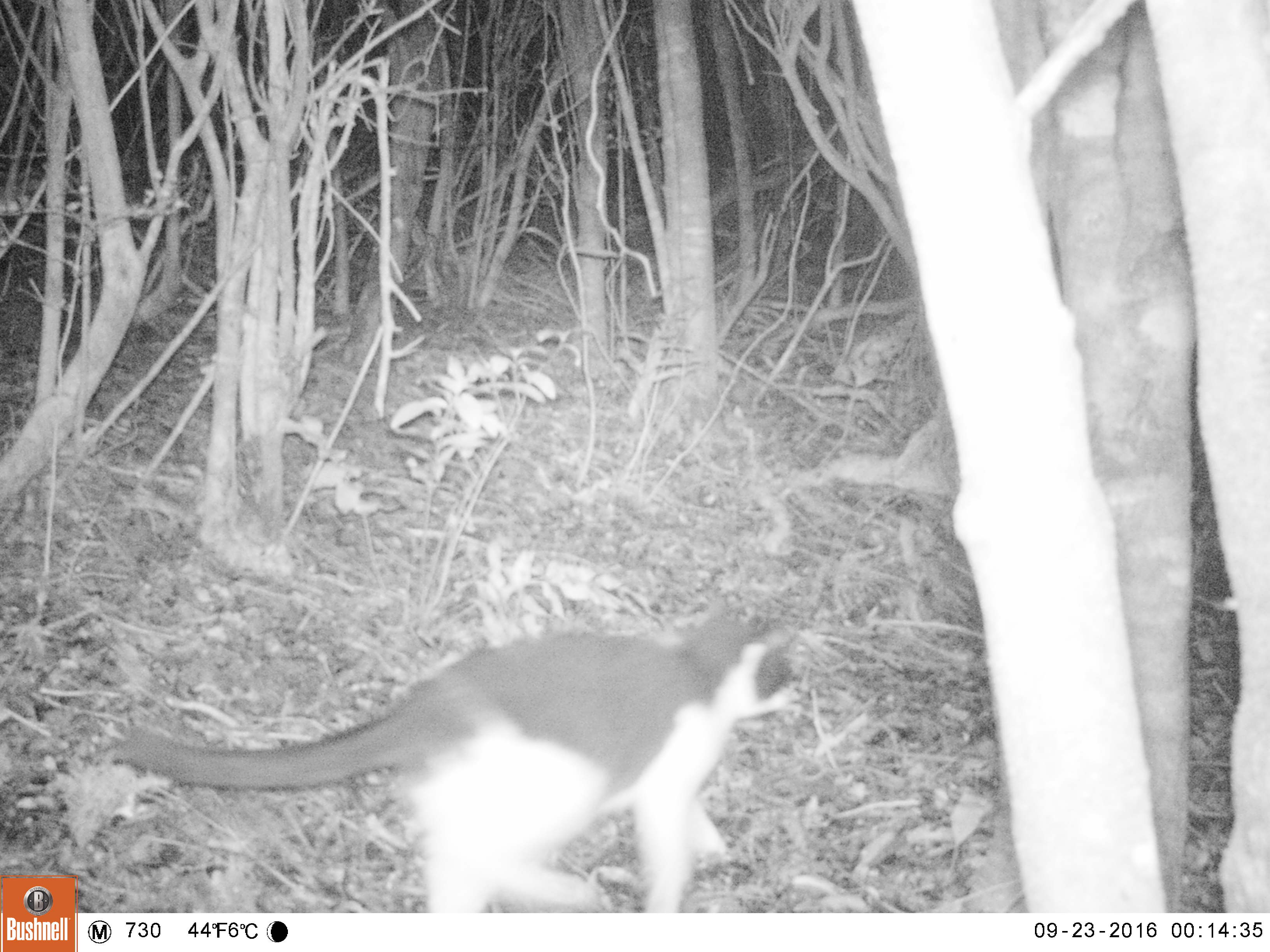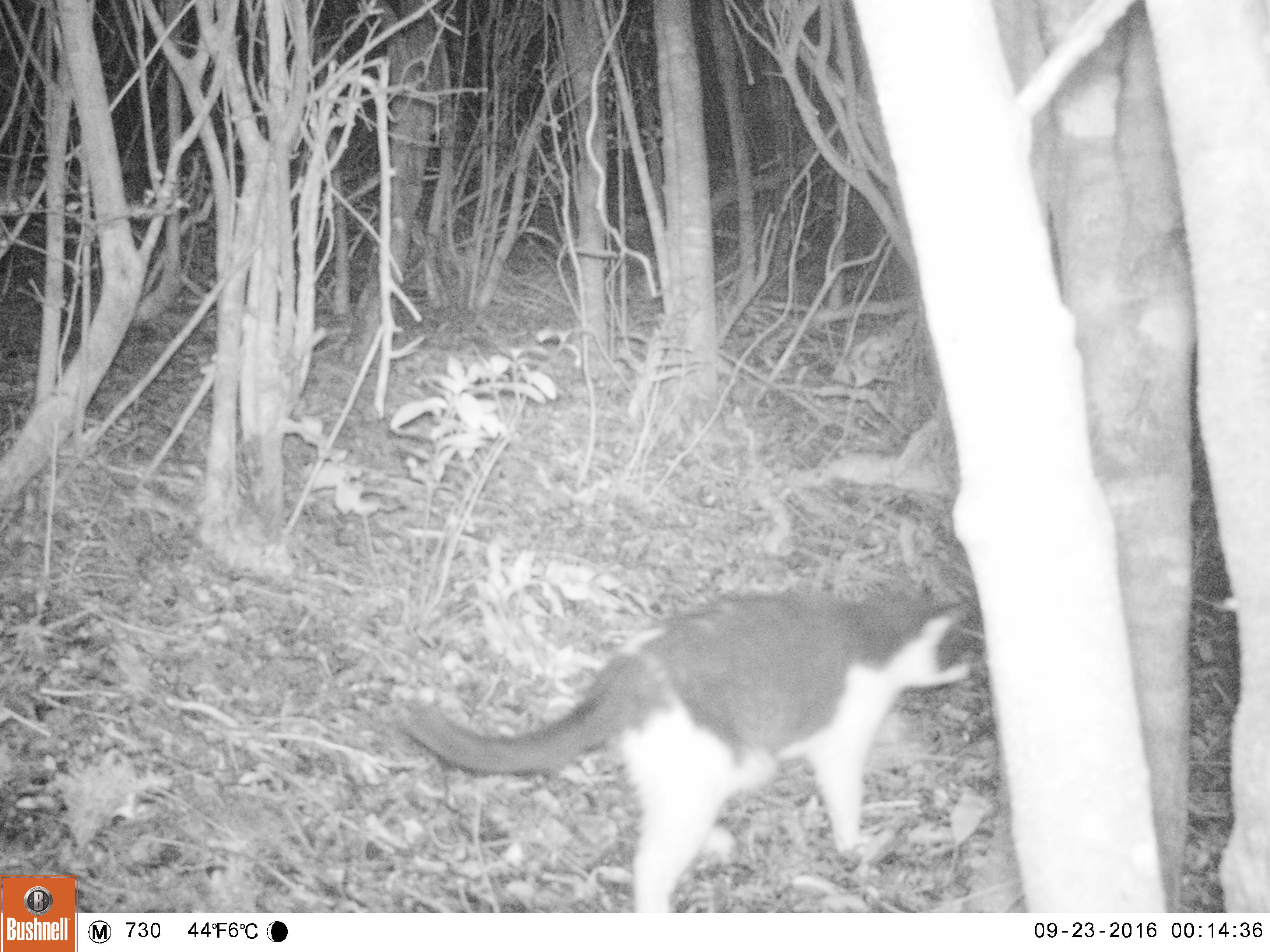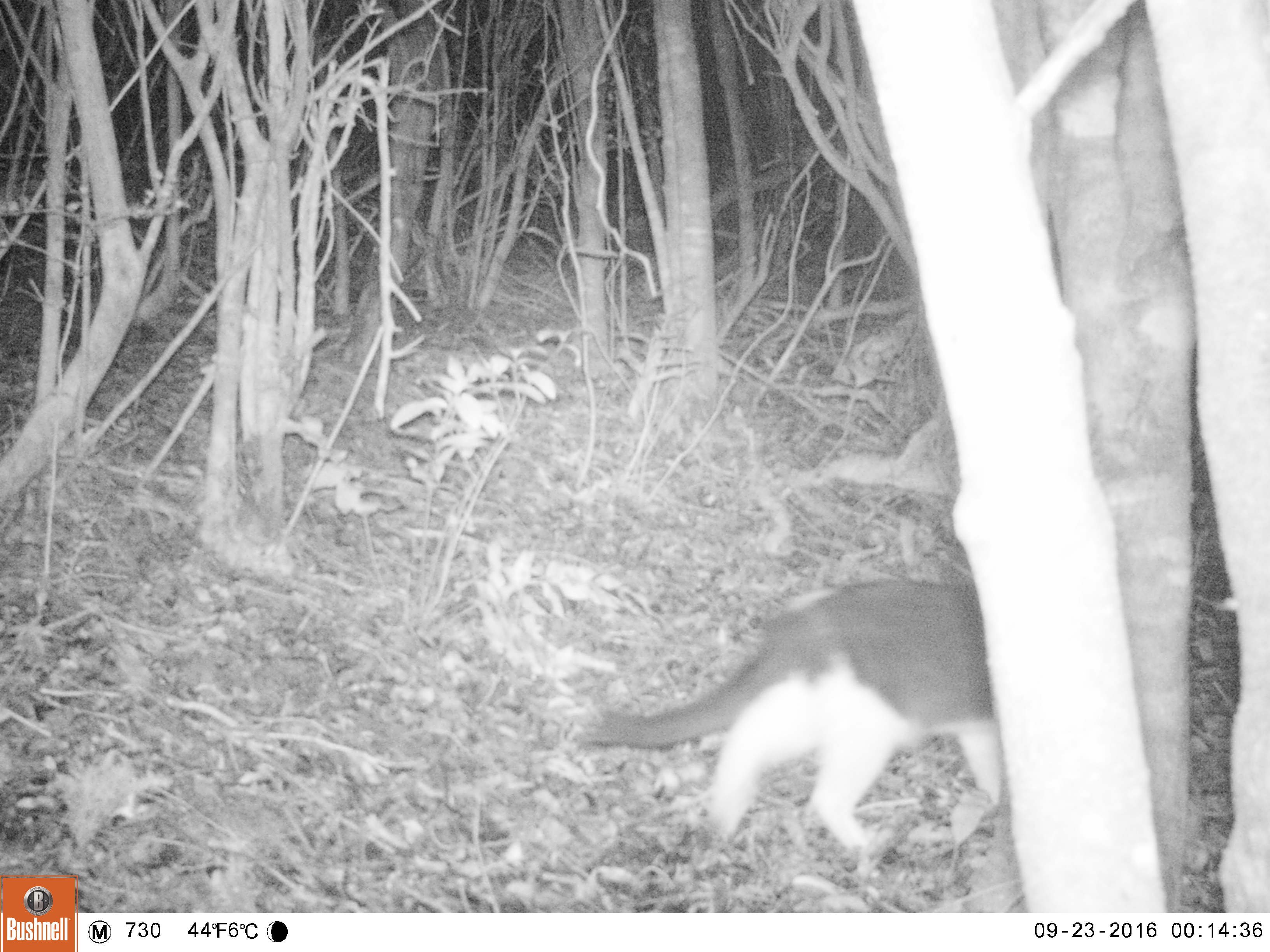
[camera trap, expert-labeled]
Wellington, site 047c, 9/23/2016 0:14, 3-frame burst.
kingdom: Animalia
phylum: Chordata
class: Mammalia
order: Carnivora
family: Felidae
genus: Felis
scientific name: Felis catus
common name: cat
Cat (Felis catus).